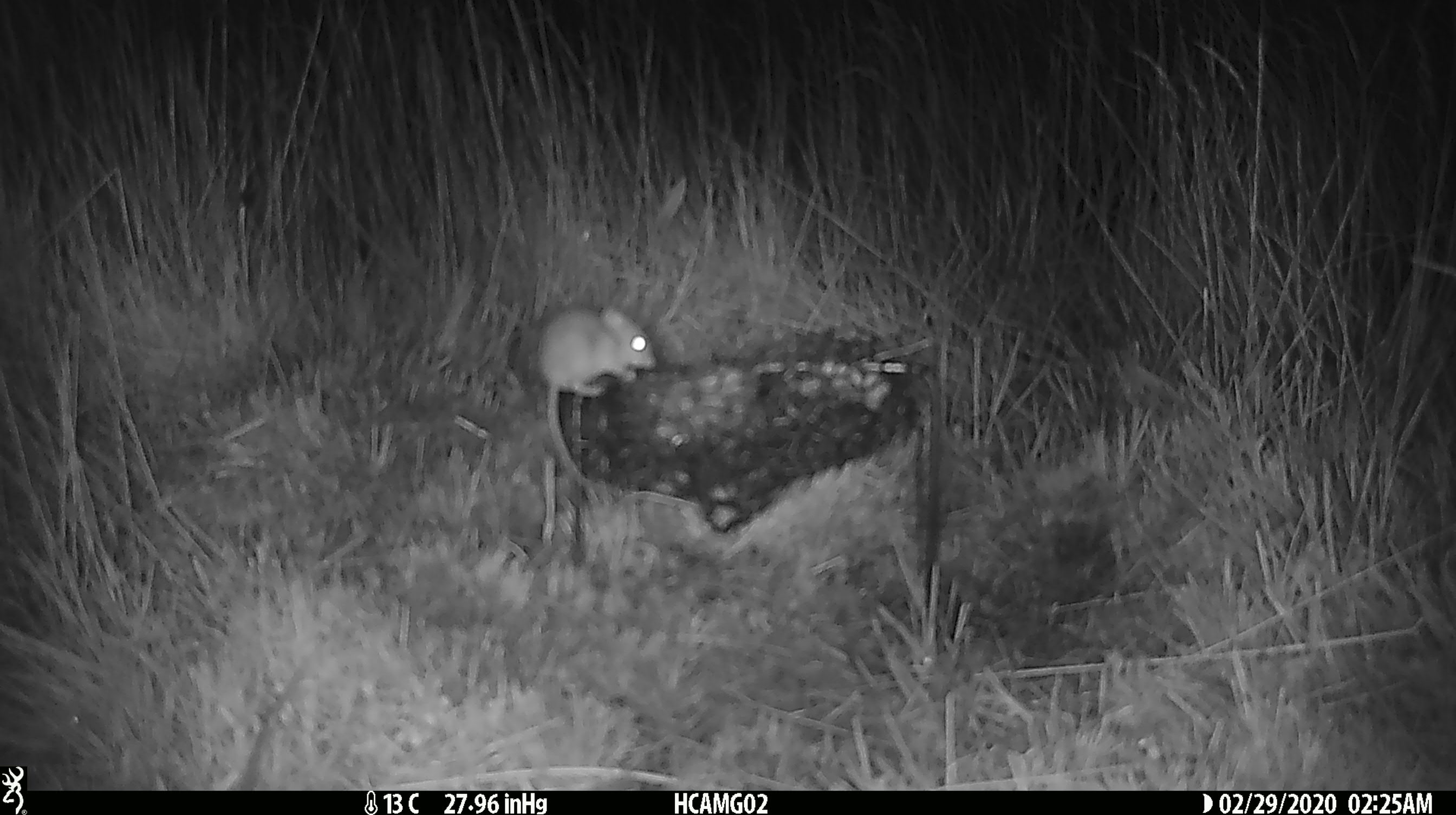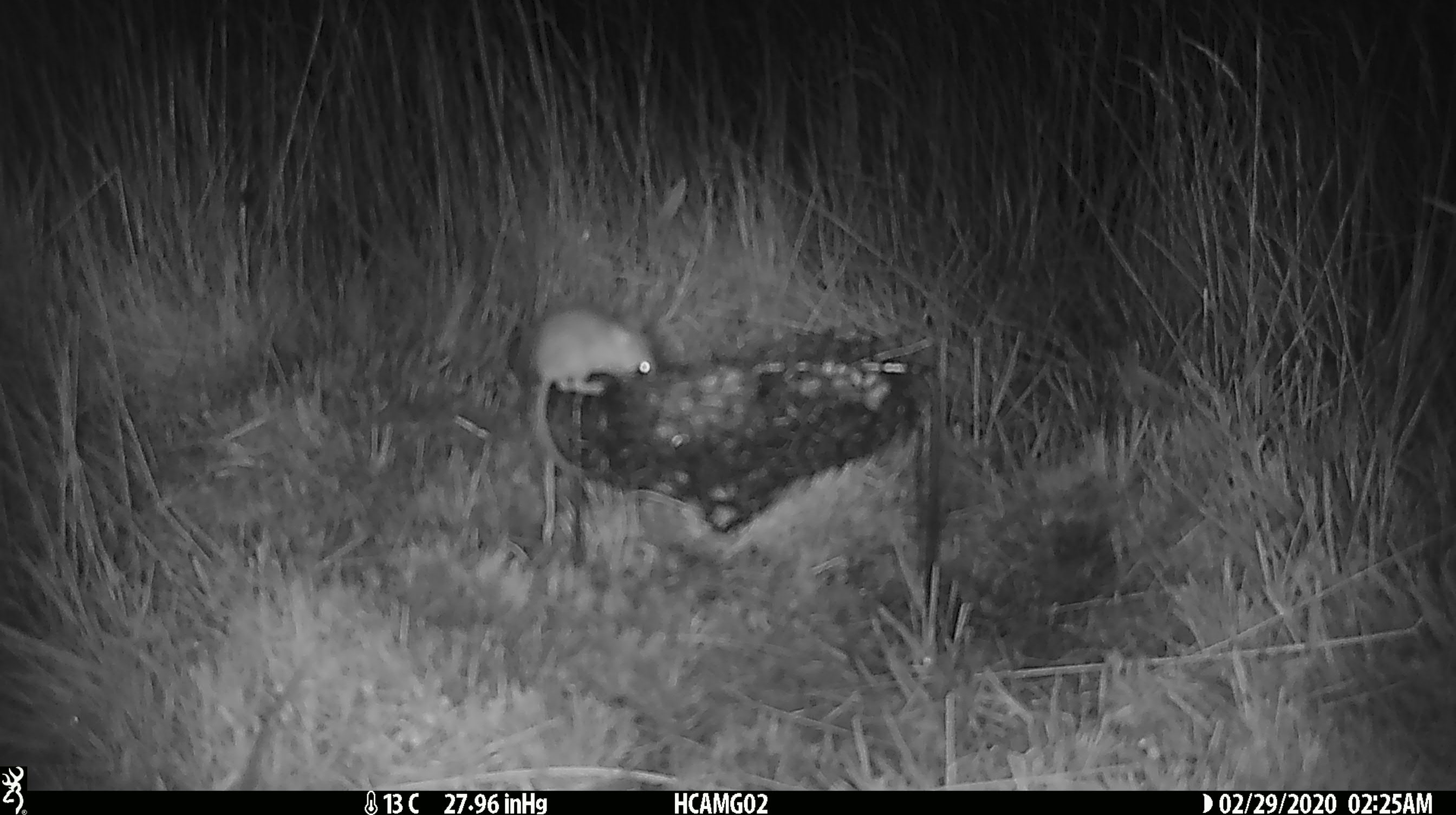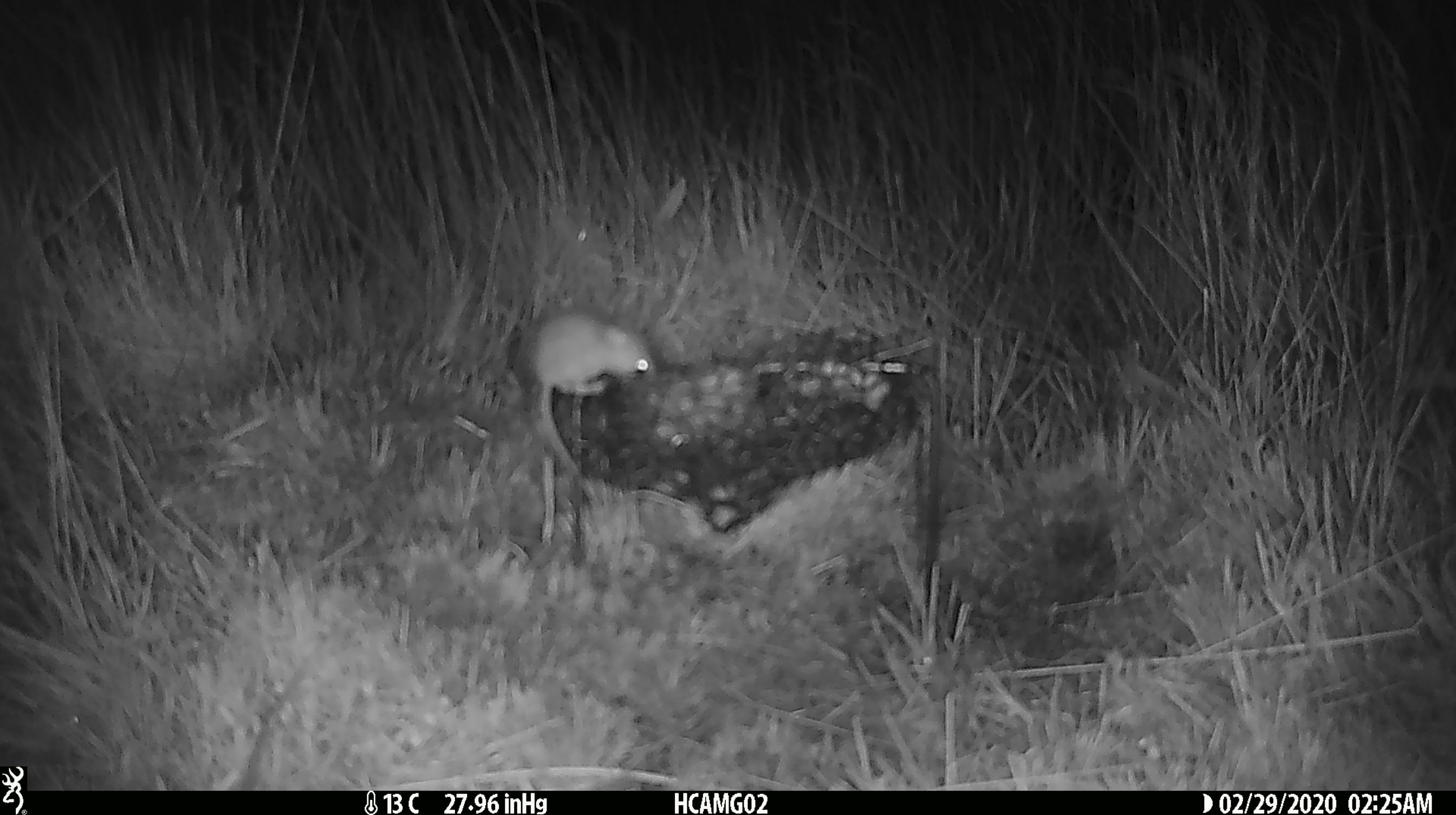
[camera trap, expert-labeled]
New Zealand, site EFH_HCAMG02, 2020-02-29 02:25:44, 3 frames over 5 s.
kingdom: Animalia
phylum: Chordata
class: Mammalia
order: Rodentia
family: Muridae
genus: Mus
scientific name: Mus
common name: mouse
Mouse (Mus).